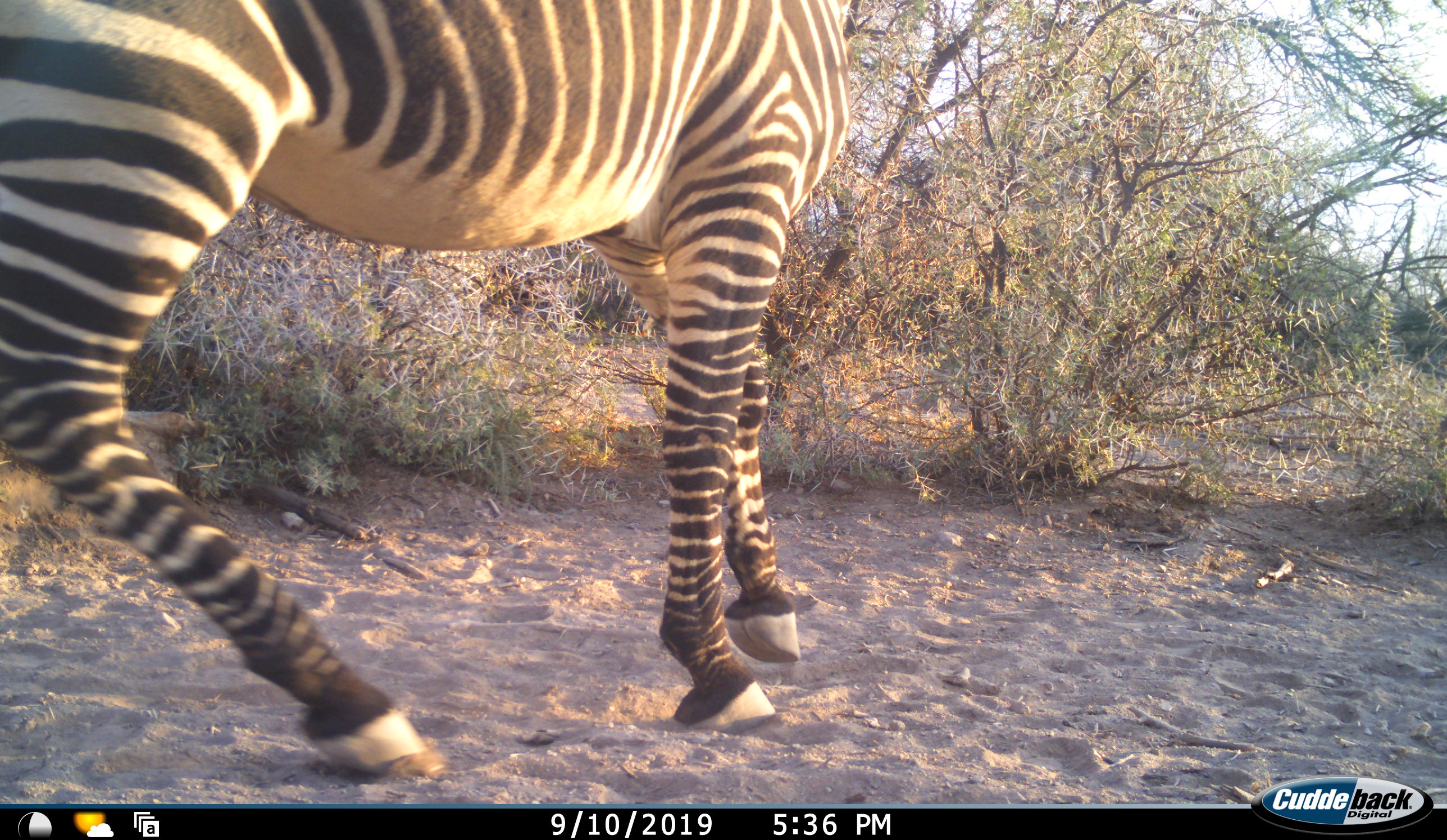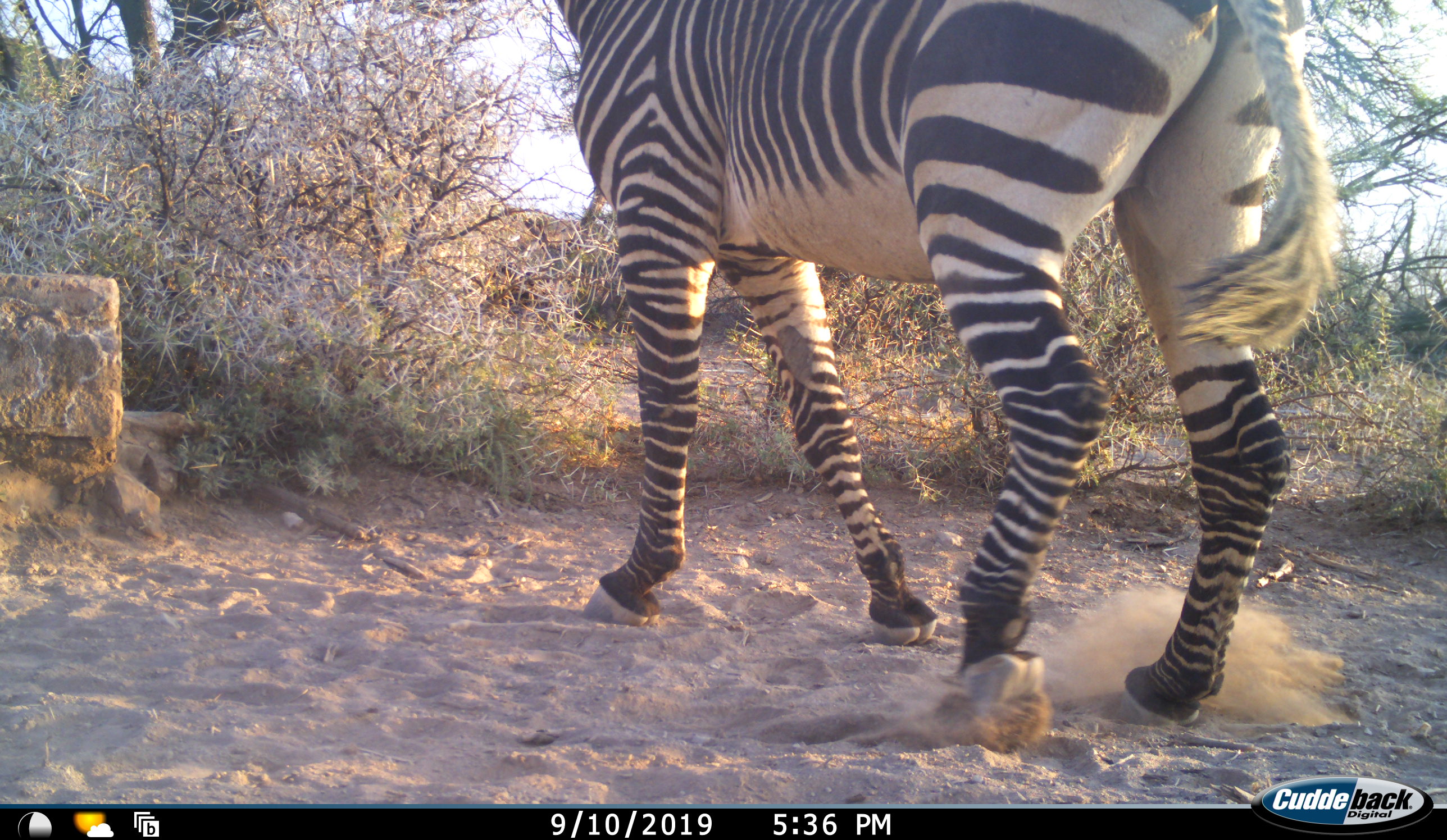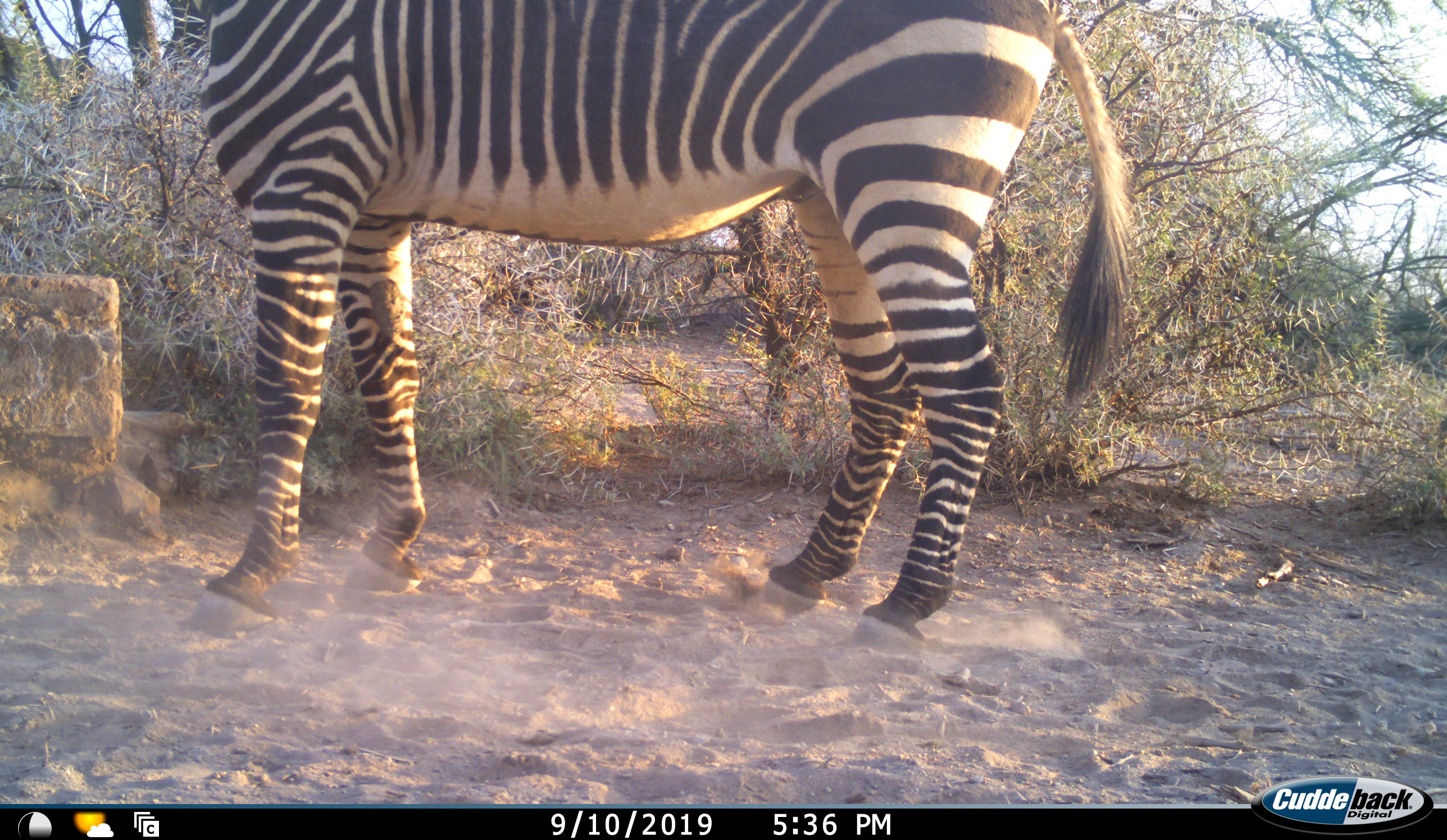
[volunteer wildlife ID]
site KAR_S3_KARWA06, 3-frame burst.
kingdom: Animalia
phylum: Chordata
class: Mammalia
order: Perissodactyla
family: Equidae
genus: Equus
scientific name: Equus zebra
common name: mountain zebra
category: zebramountain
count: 1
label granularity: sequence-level